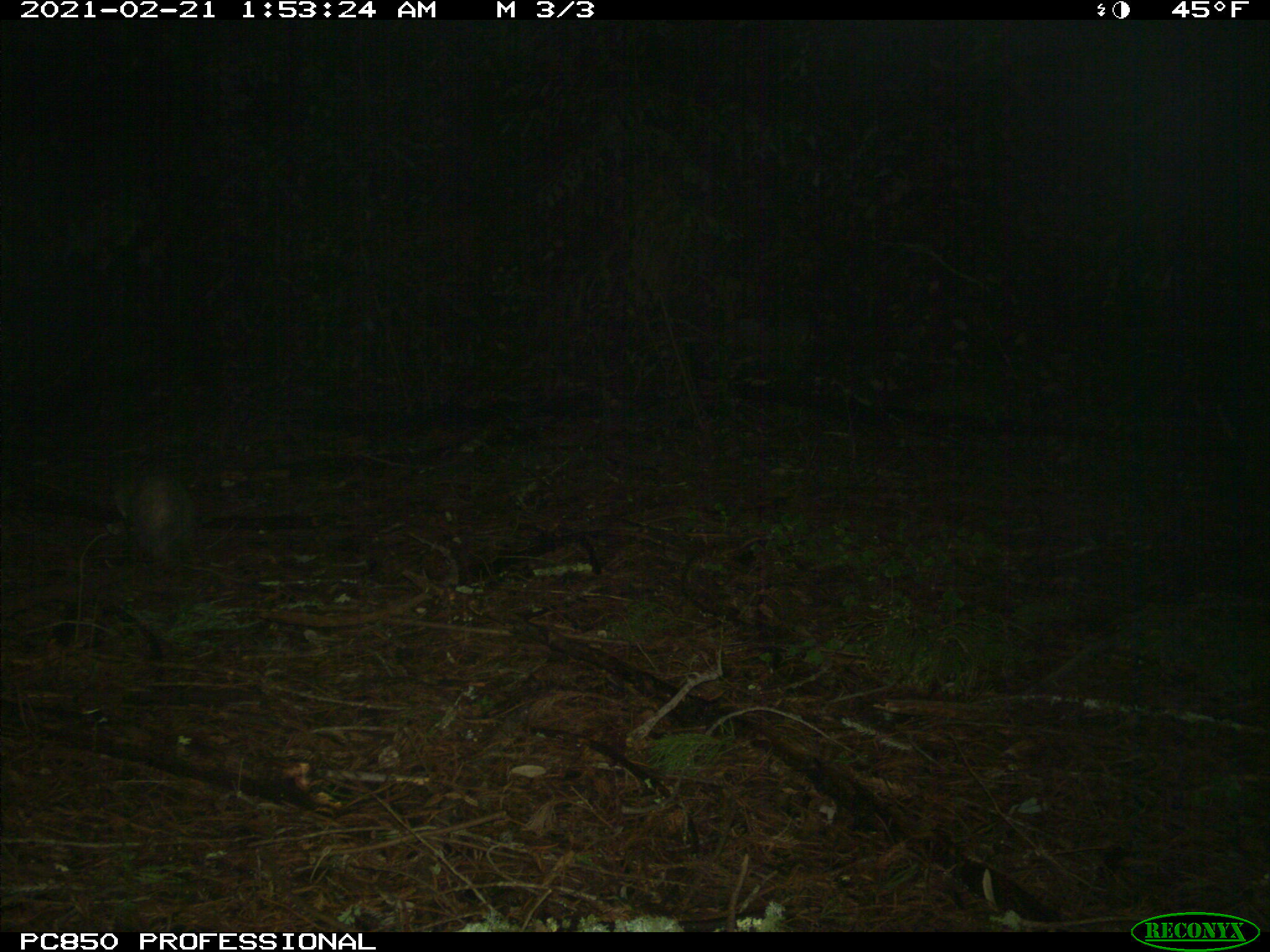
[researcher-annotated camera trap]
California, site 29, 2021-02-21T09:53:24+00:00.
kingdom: Animalia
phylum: Chordata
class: Mammalia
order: Didelphimorphia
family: Didelphidae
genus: Didelphis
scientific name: Didelphis virginiana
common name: virginia opossum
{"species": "virginia opossum (Didelphis virginiana)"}